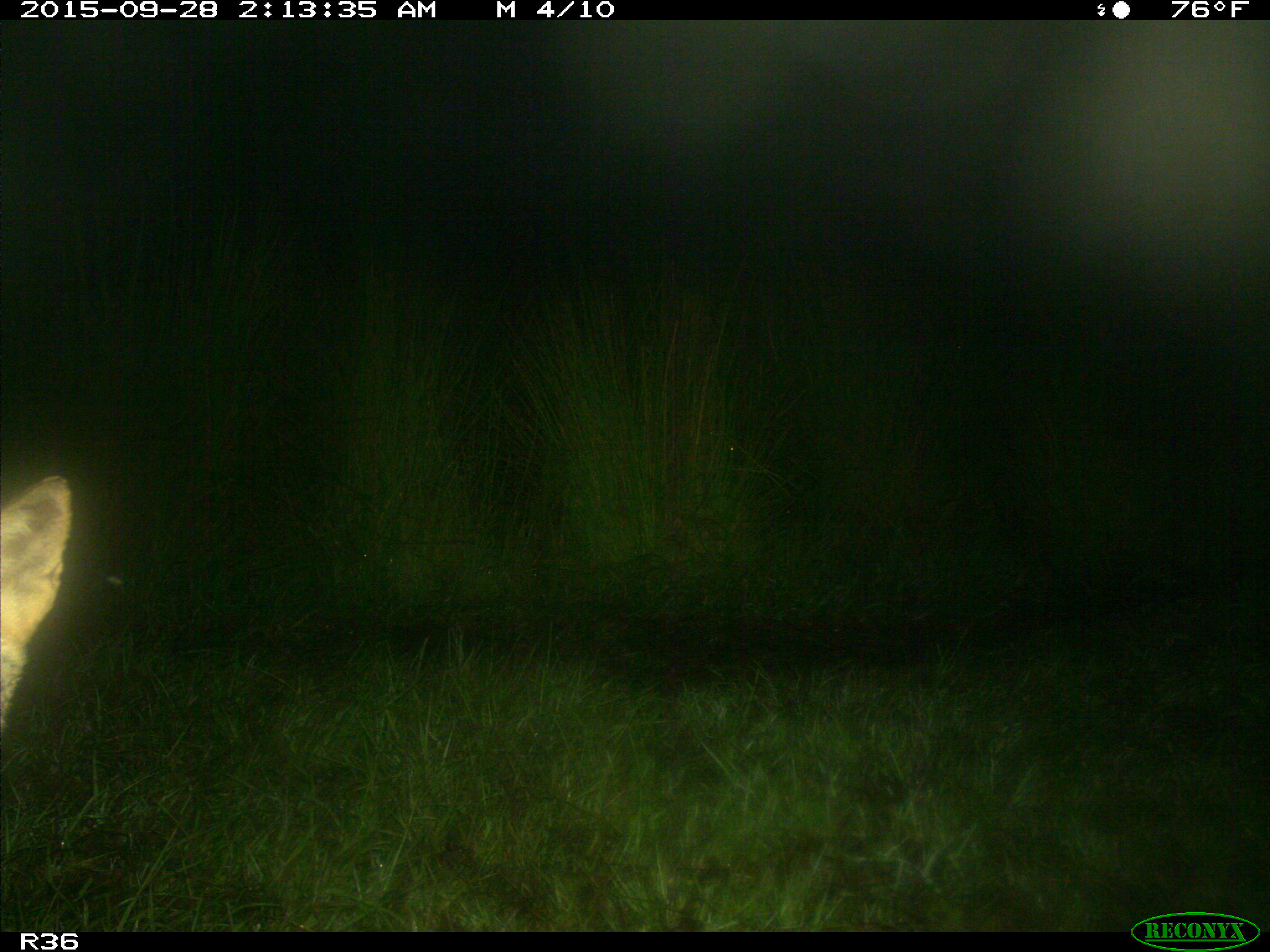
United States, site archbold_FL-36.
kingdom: Animalia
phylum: Chordata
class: Mammalia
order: Carnivora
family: Canidae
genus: Canis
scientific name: Canis latrans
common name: coyote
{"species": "Canis latrans (coyote)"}